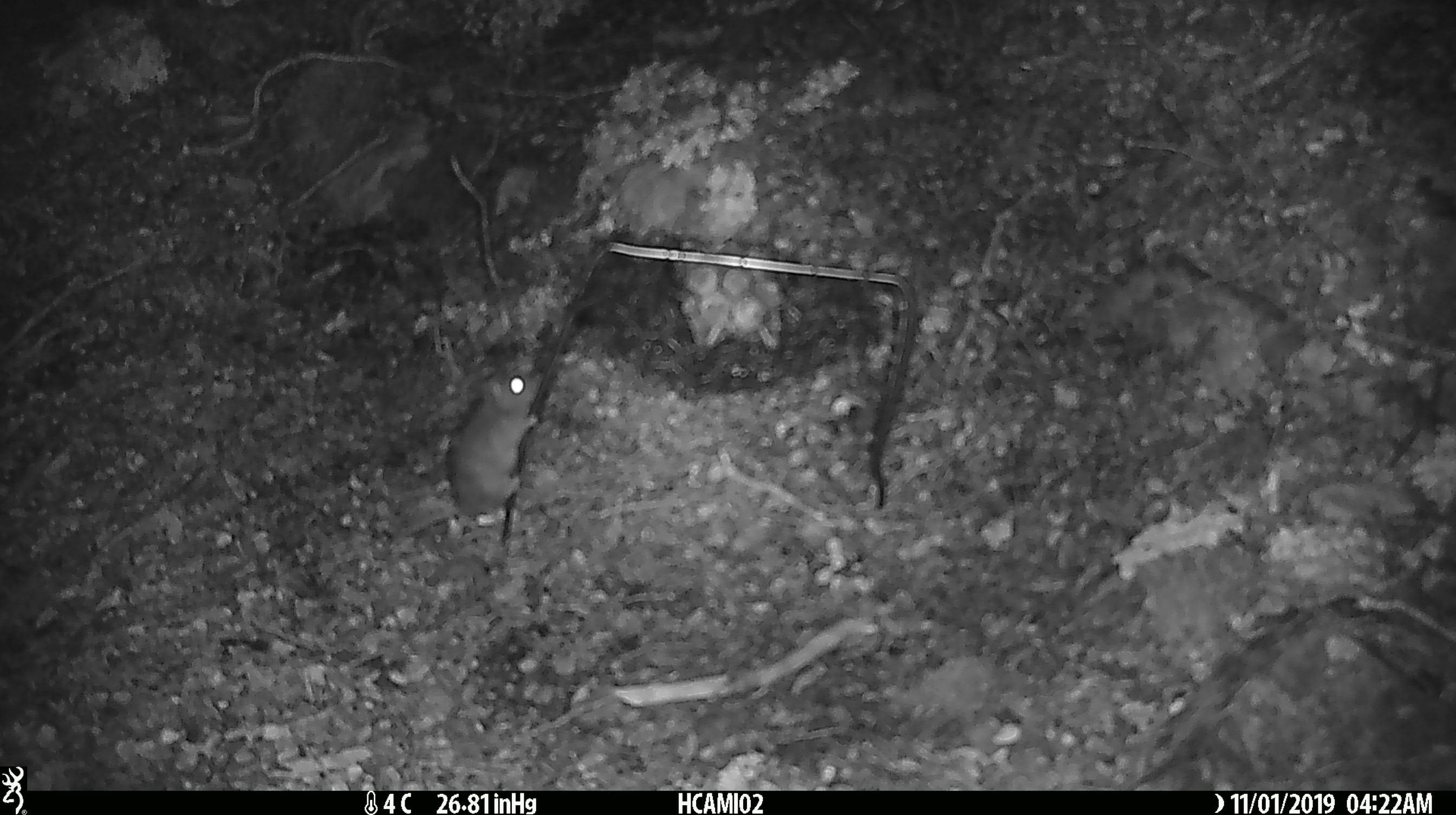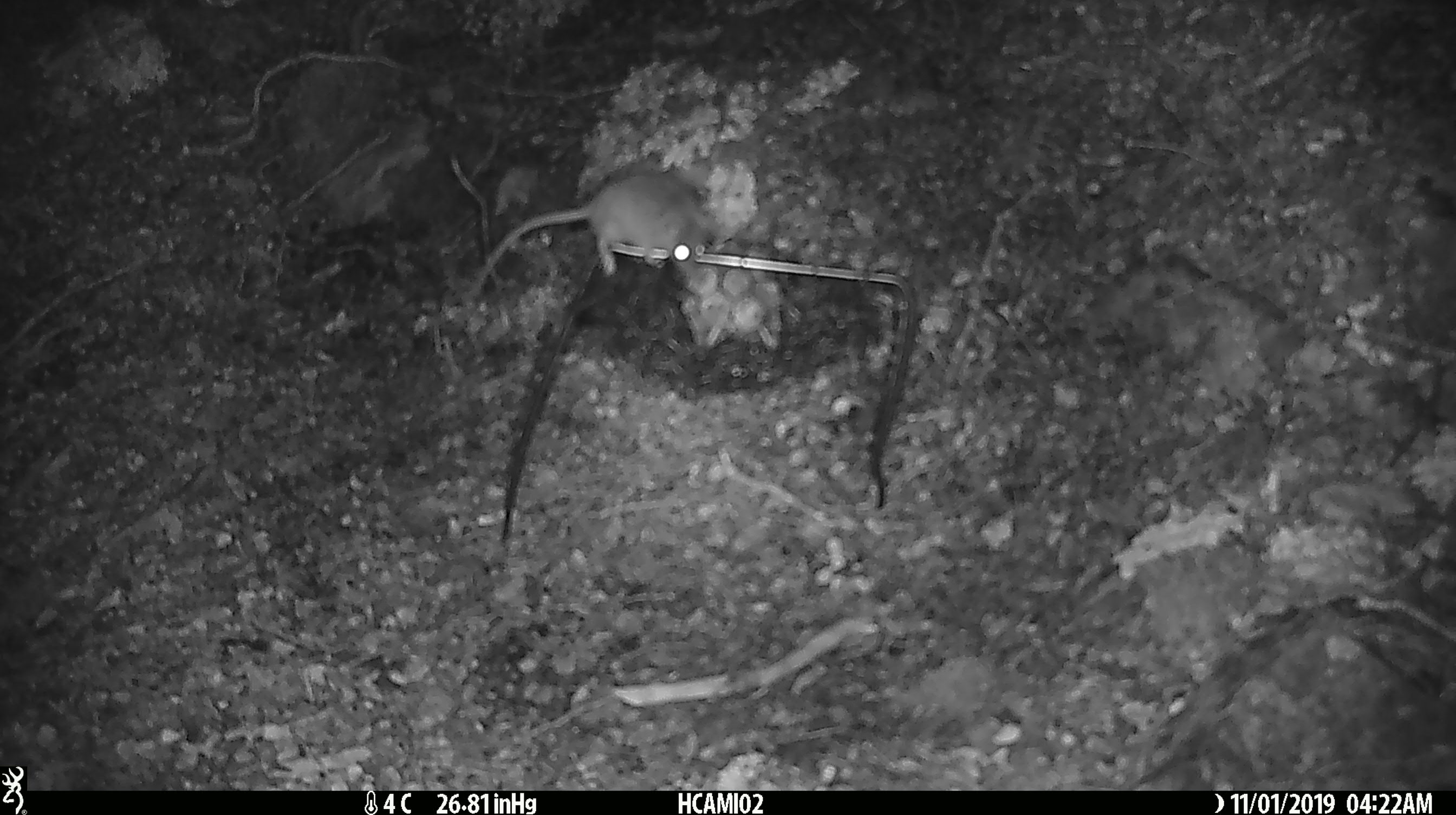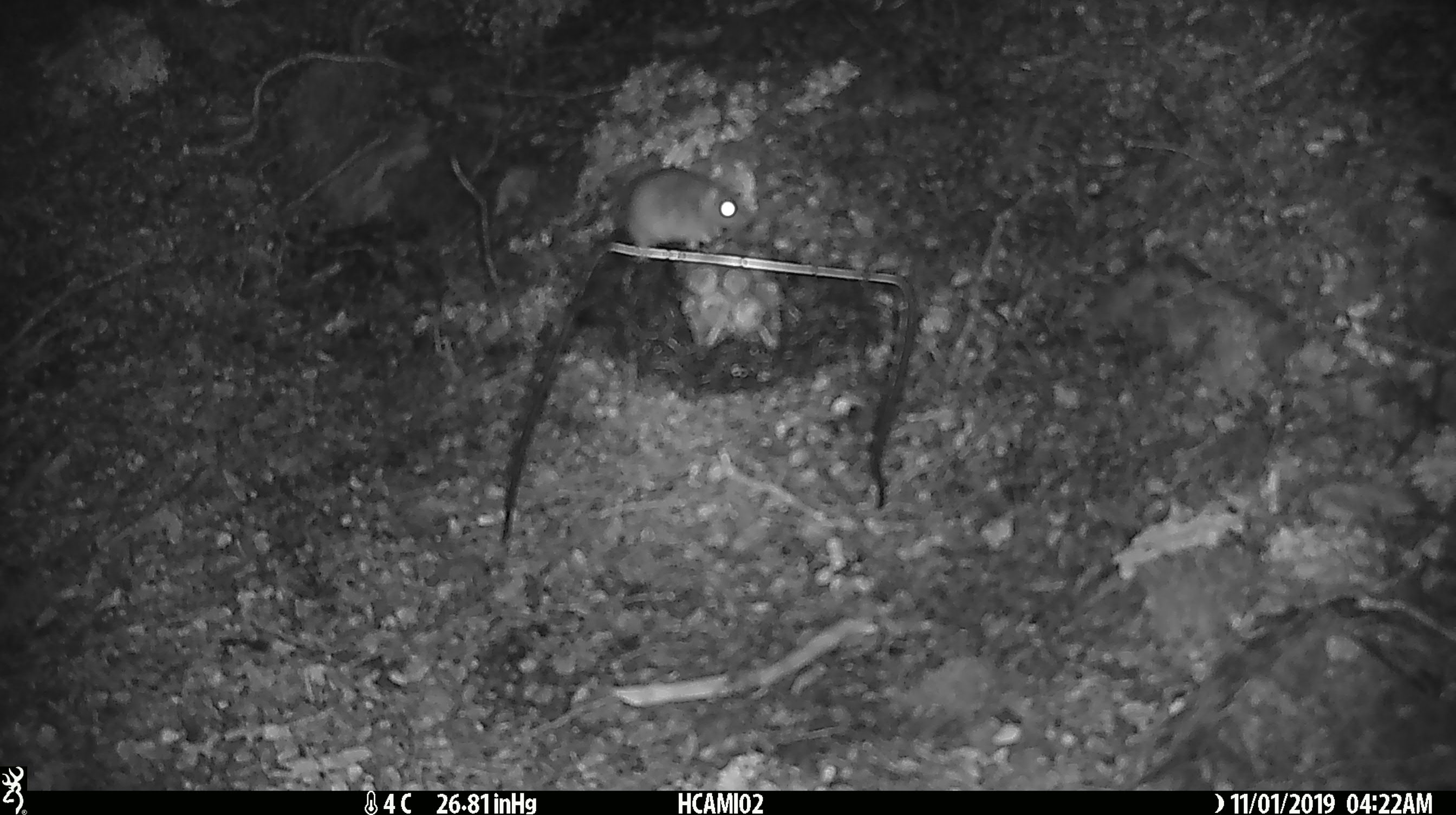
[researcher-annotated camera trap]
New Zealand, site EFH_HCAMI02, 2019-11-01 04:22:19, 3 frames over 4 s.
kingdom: Animalia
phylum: Chordata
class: Mammalia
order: Rodentia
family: Muridae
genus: Mus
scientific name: Mus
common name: mouse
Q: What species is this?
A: Mouse (Mus).